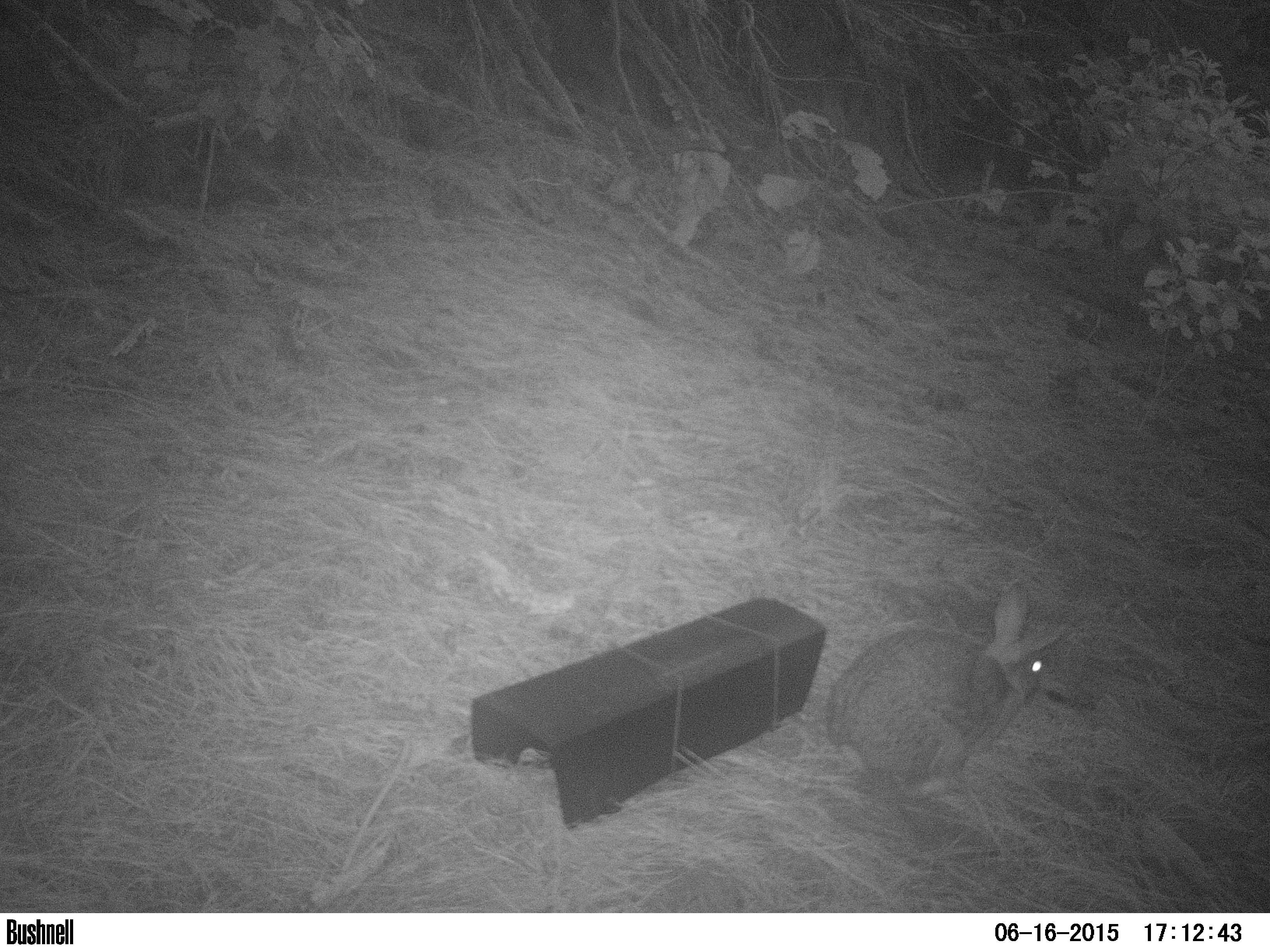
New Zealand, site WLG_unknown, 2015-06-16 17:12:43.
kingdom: Animalia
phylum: Chordata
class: Mammalia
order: Lagomorpha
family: Leporidae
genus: Oryctolagus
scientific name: Oryctolagus cuniculus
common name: european rabbit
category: rabbit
Rabbit (european rabbit) (Oryctolagus cuniculus).